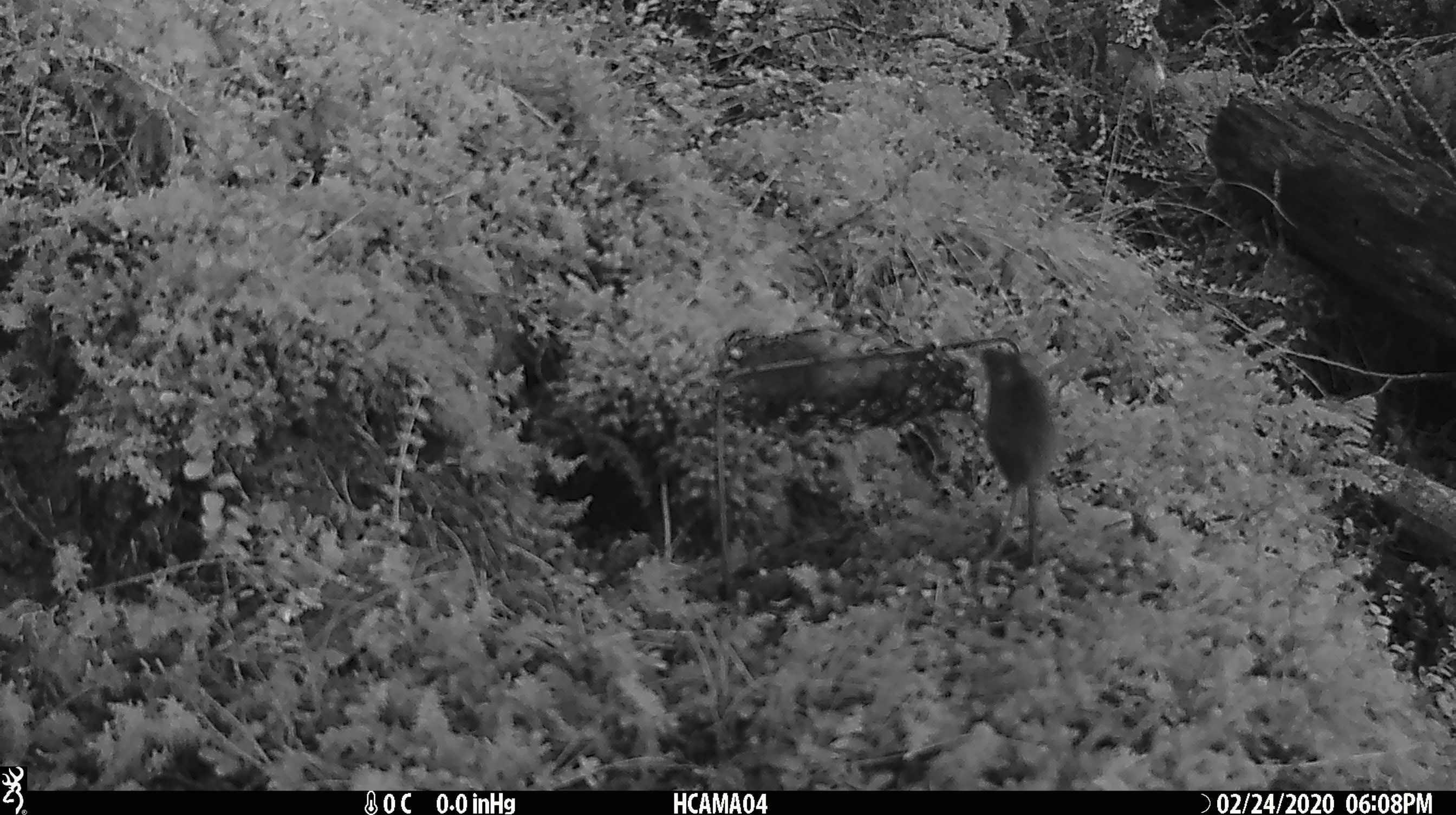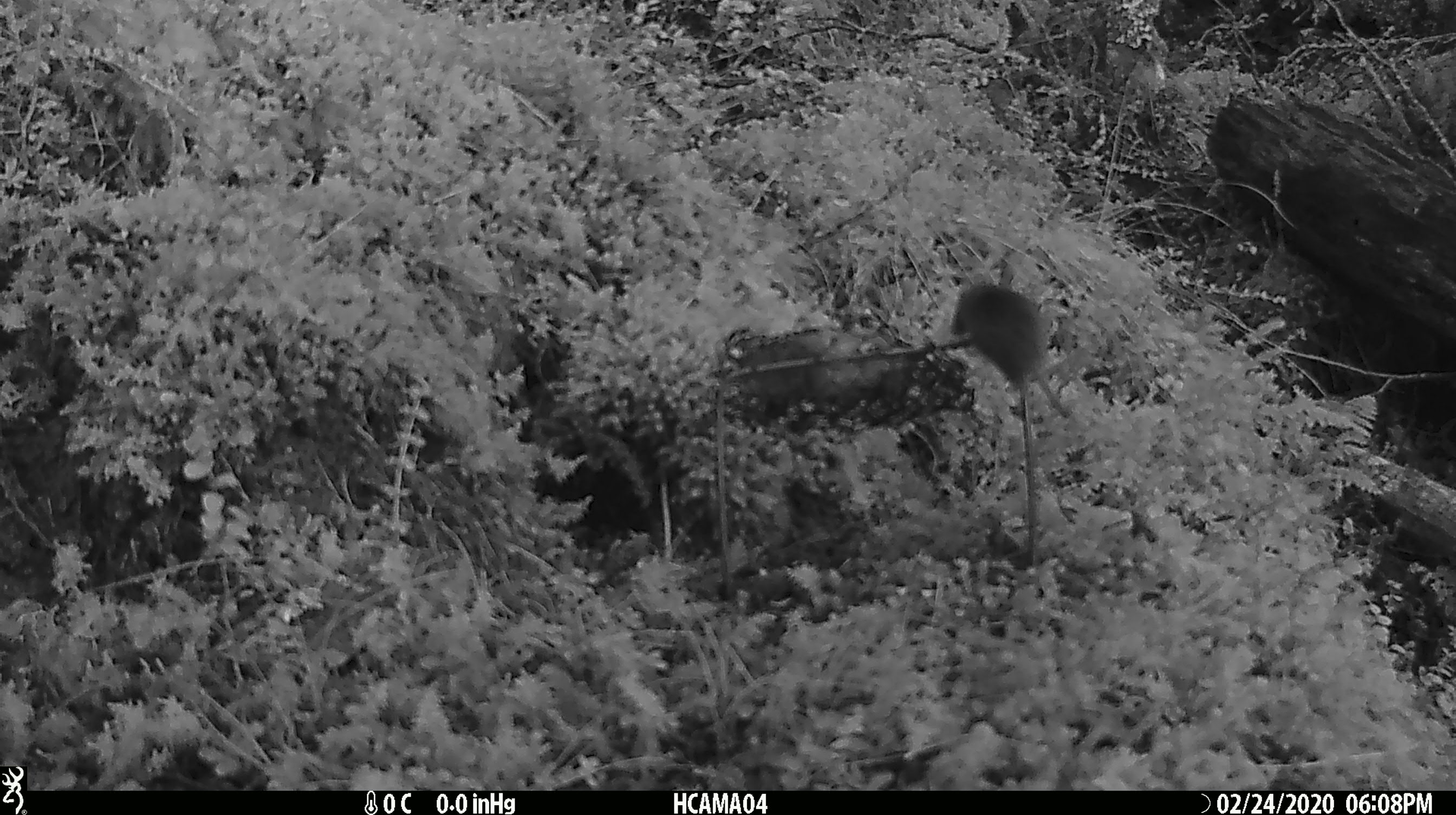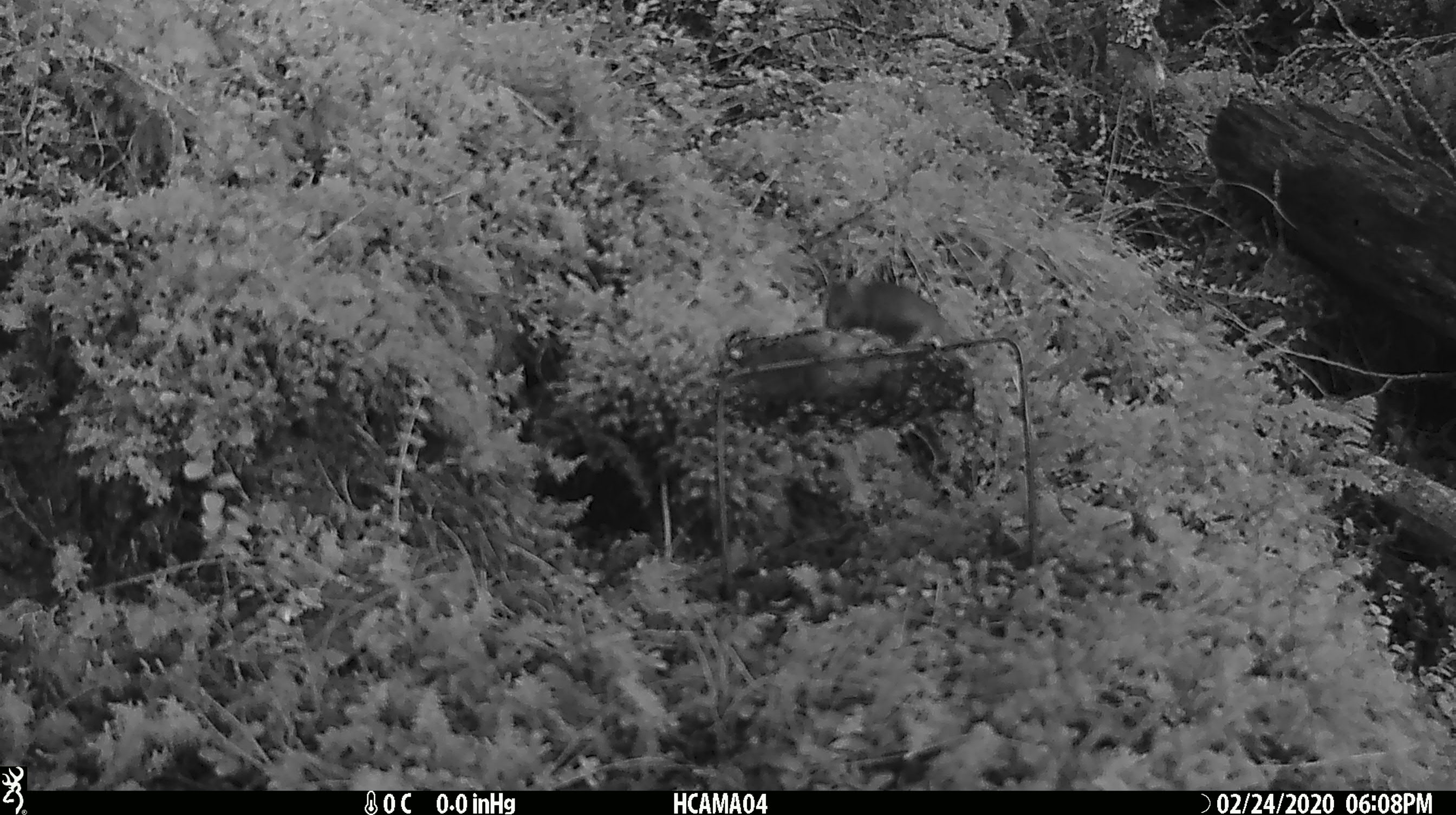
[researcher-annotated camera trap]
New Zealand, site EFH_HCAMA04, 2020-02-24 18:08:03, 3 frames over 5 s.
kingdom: Animalia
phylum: Chordata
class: Mammalia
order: Rodentia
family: Muridae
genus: Mus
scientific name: Mus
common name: mouse